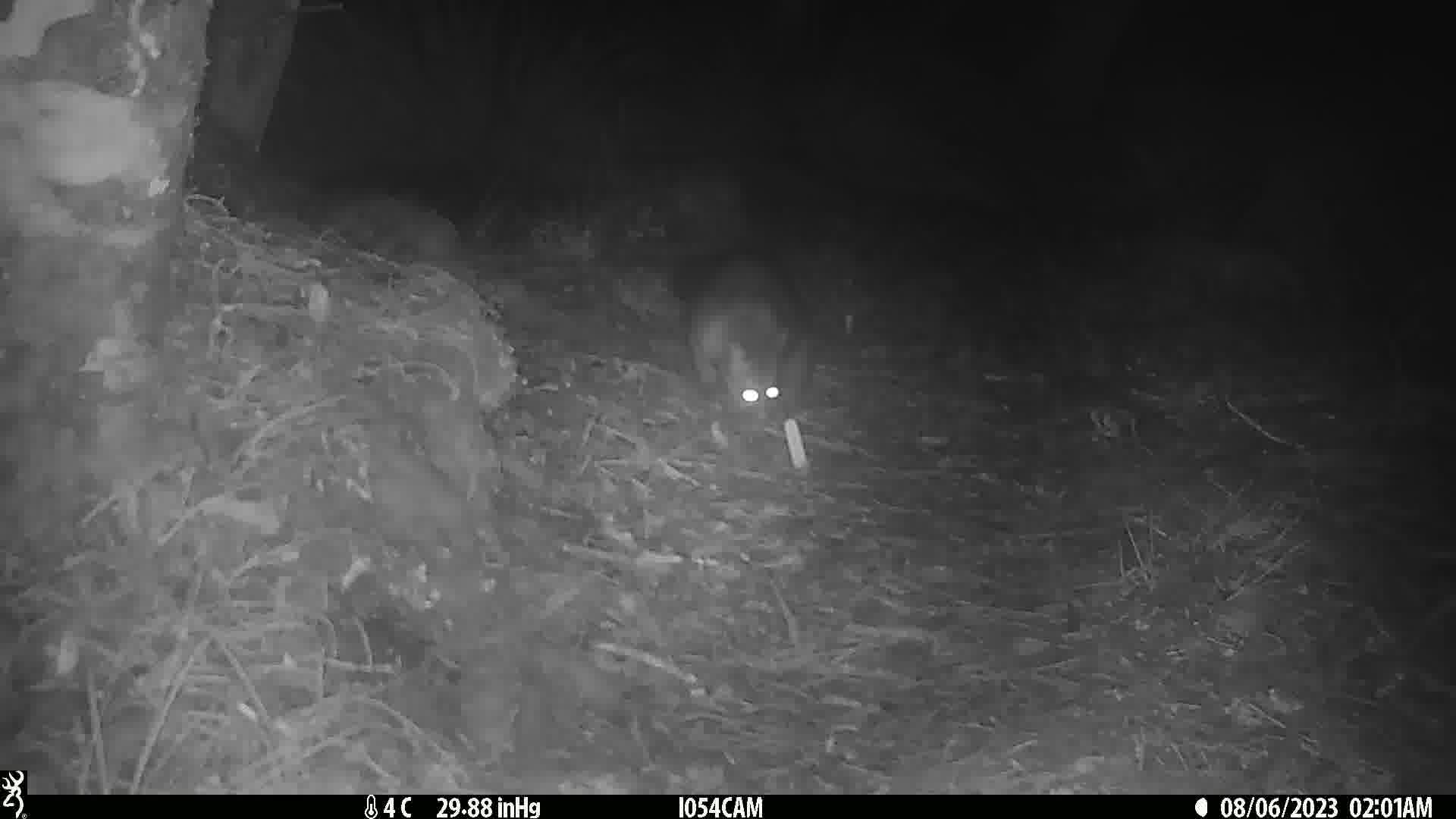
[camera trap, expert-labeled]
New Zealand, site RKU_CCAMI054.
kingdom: Animalia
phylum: Chordata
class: Mammalia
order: Diprotodontia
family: Phalangeridae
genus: Trichosurus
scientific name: Trichosurus vulpecula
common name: common brushtail possum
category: possum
Possum (common brushtail possum) (Trichosurus vulpecula).